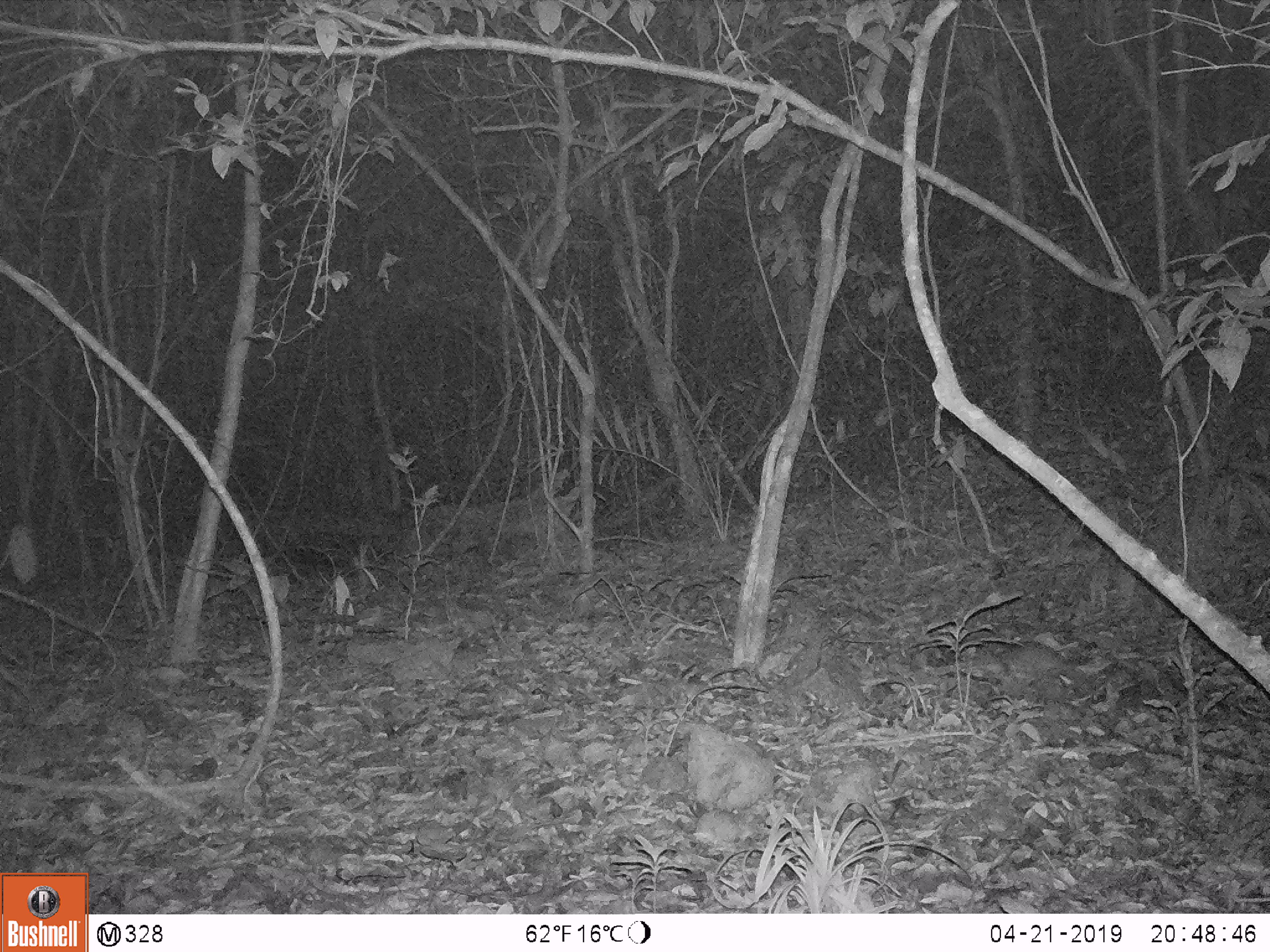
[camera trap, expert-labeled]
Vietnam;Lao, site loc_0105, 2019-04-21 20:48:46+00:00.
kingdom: Animalia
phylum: Chordata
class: Mammalia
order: Carnivora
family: Mustelidae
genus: Melogale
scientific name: Melogale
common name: ferret badger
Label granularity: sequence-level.